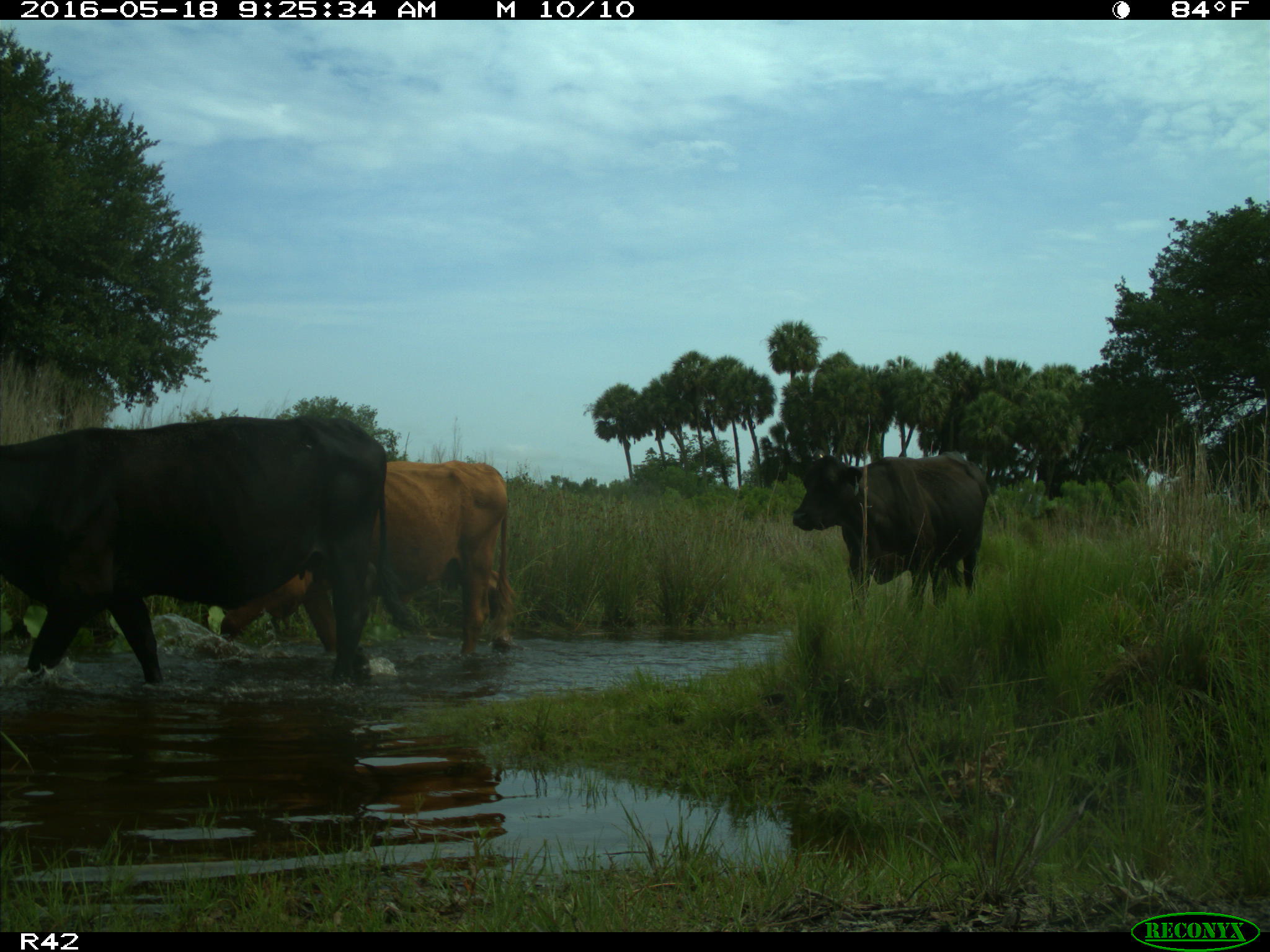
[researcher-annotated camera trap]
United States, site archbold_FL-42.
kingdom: Animalia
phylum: Chordata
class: Mammalia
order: Artiodactyla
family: Bovidae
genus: Bos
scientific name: Bos taurus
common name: domestic cow